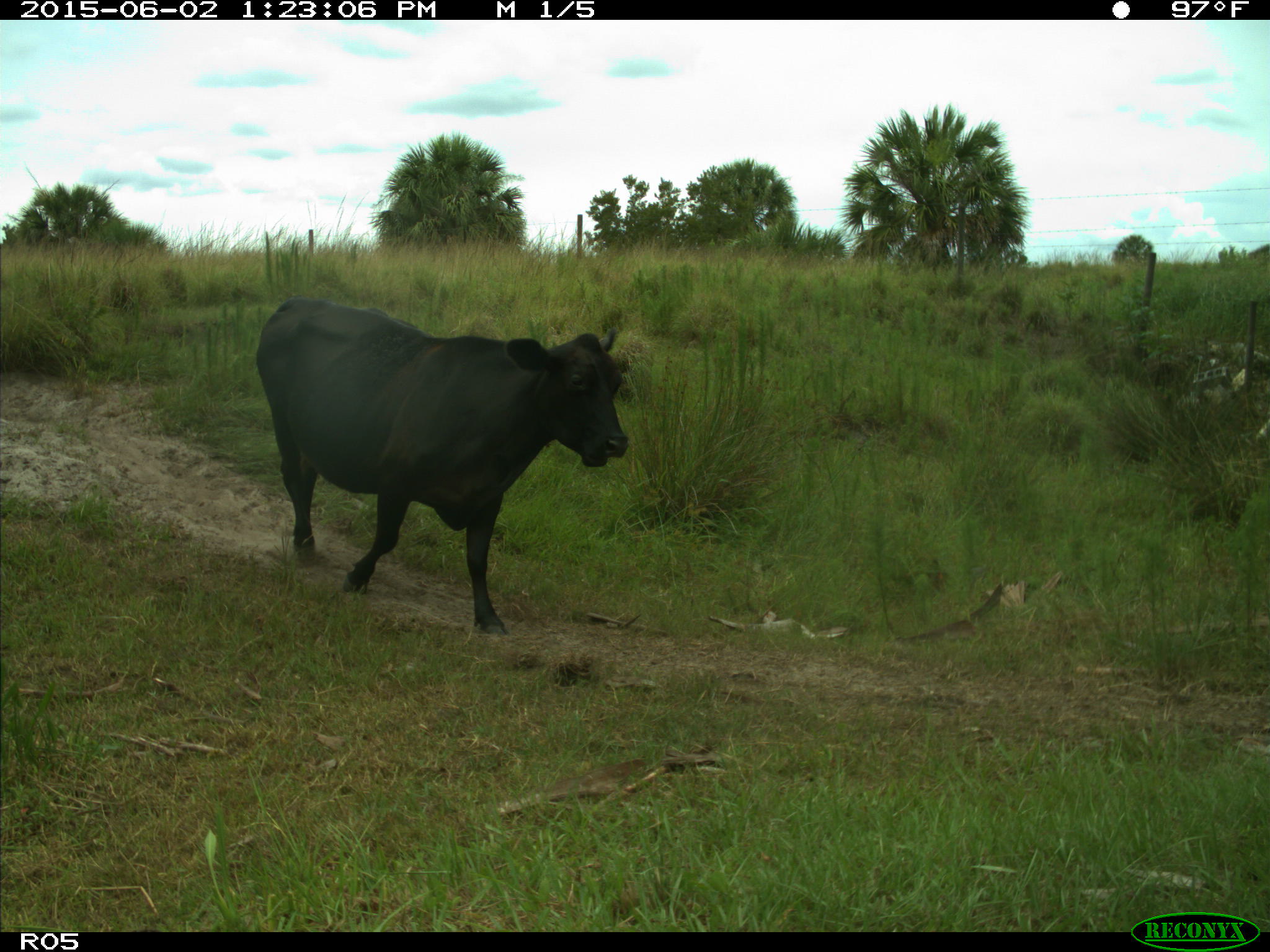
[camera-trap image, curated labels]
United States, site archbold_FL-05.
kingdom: Animalia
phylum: Chordata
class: Mammalia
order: Artiodactyla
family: Bovidae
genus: Bos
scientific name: Bos taurus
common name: domestic cow